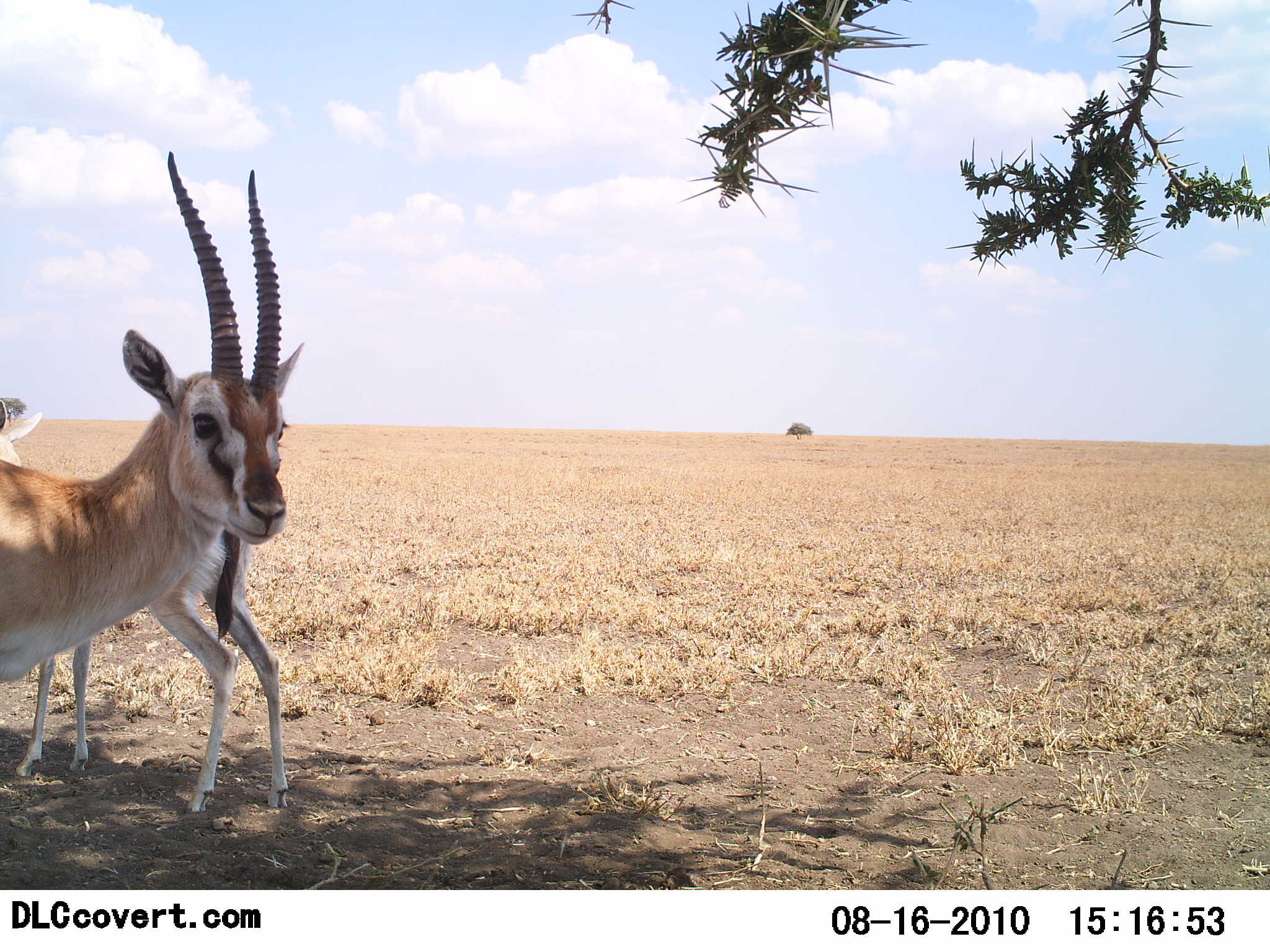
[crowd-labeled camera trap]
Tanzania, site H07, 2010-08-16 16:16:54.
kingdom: Animalia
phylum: Chordata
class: Mammalia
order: Artiodactyla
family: Bovidae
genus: Eudorcas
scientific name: Eudorcas thomsonii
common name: thomson's gazelle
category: gazellethomsons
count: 2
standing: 94%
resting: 6%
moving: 0%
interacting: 0%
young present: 6%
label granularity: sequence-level